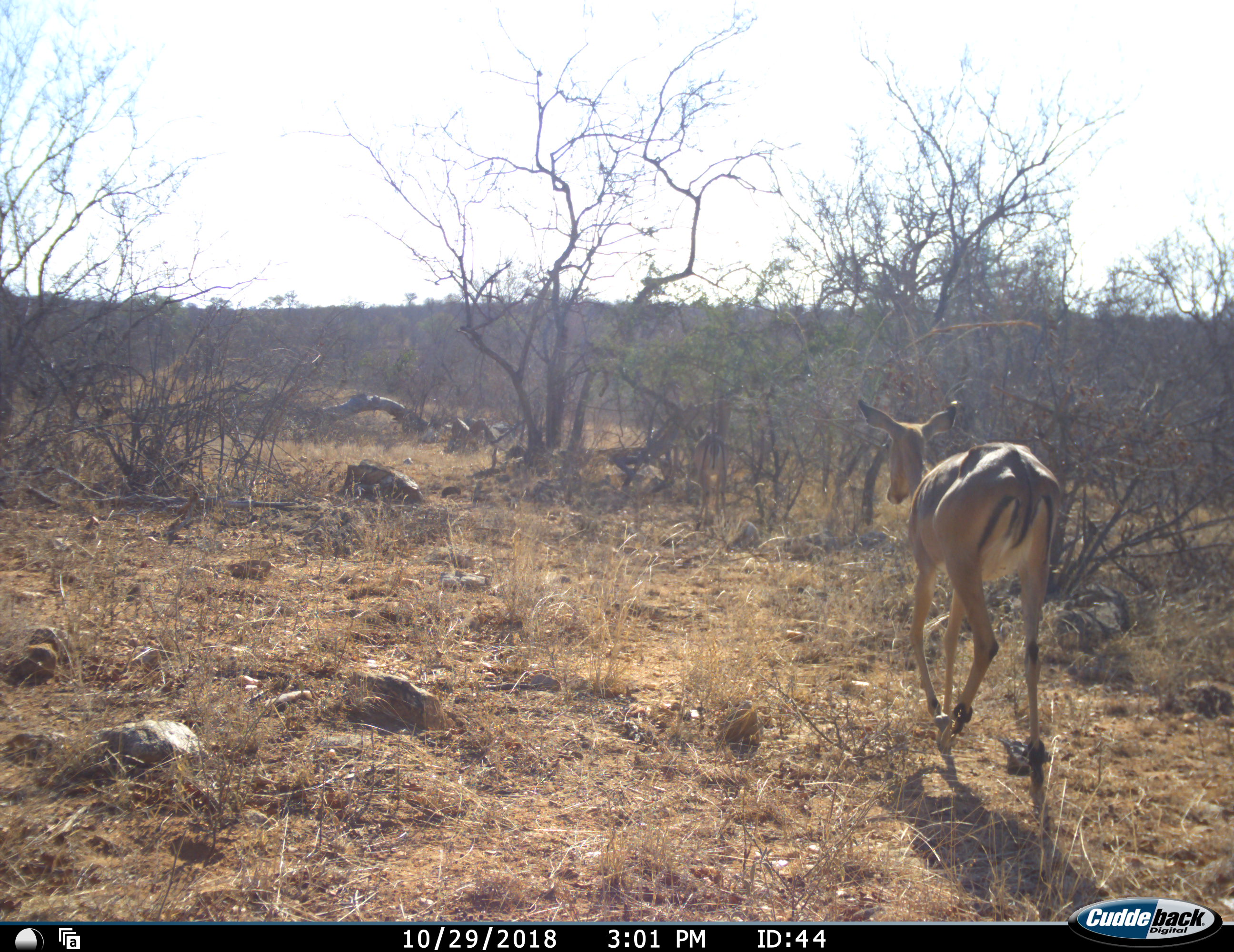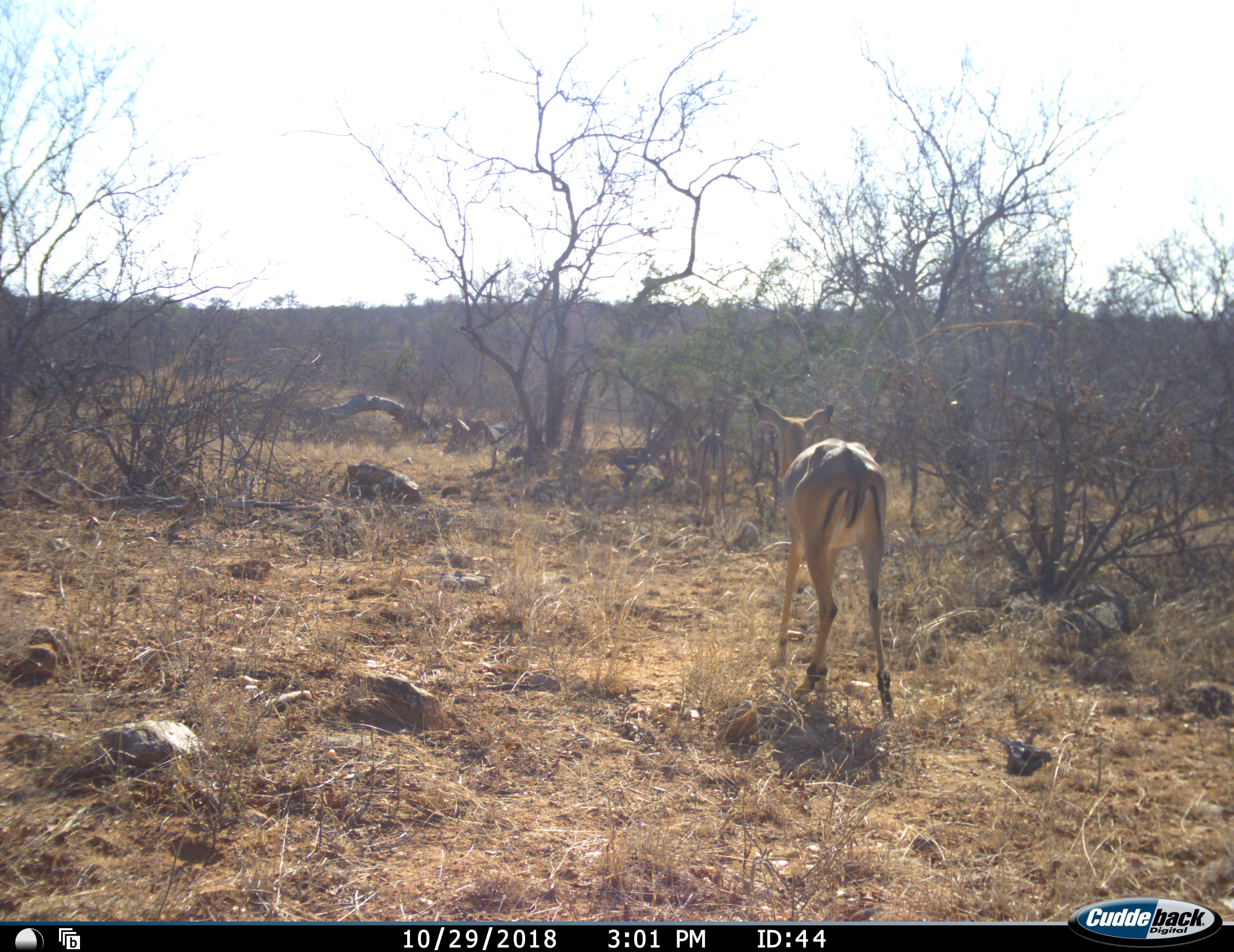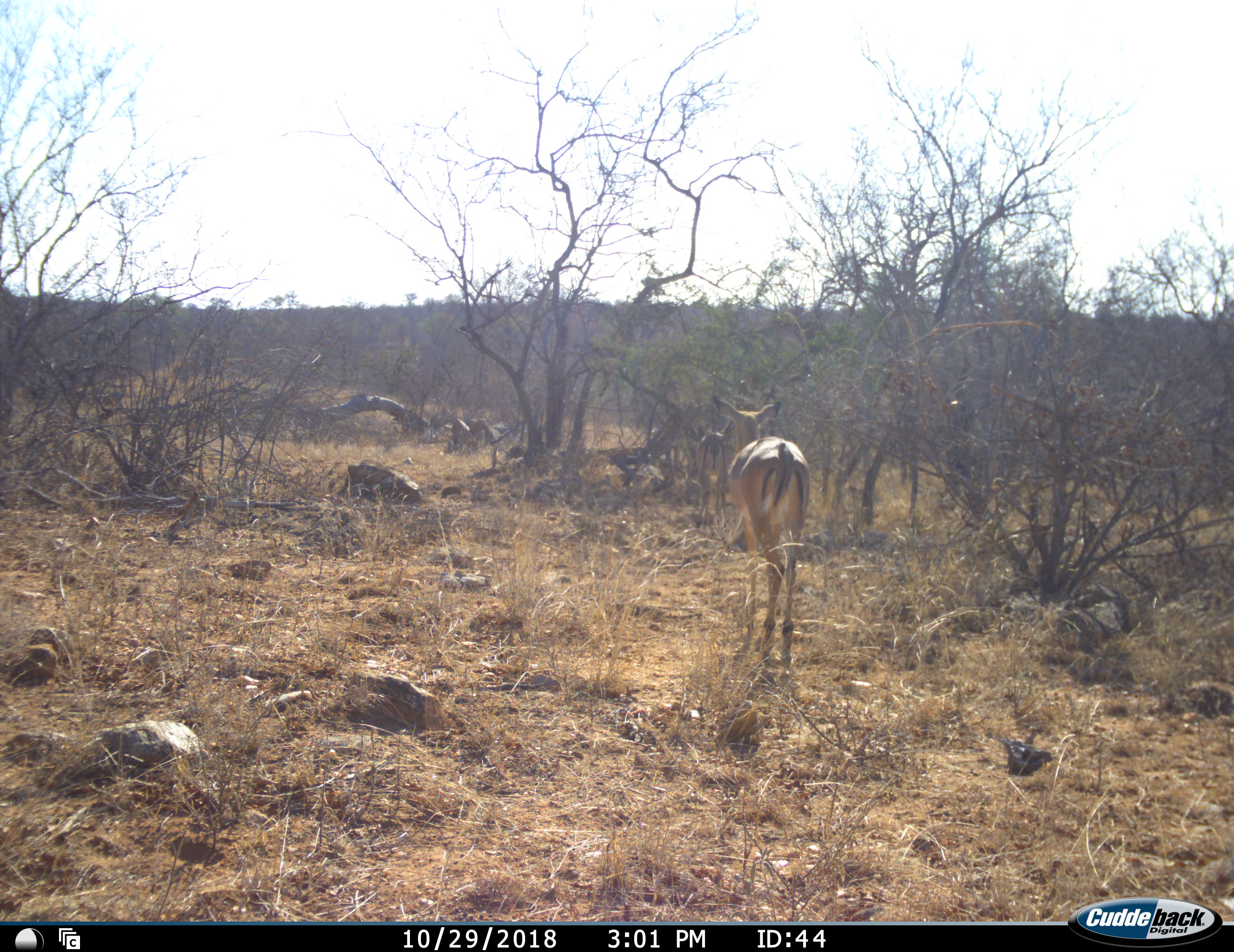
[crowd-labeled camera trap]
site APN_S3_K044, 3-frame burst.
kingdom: Animalia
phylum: Chordata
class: Mammalia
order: Artiodactyla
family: Bovidae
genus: Aepyceros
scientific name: Aepyceros melampus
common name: impala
Impala (Aepyceros melampus), count 1. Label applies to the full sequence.